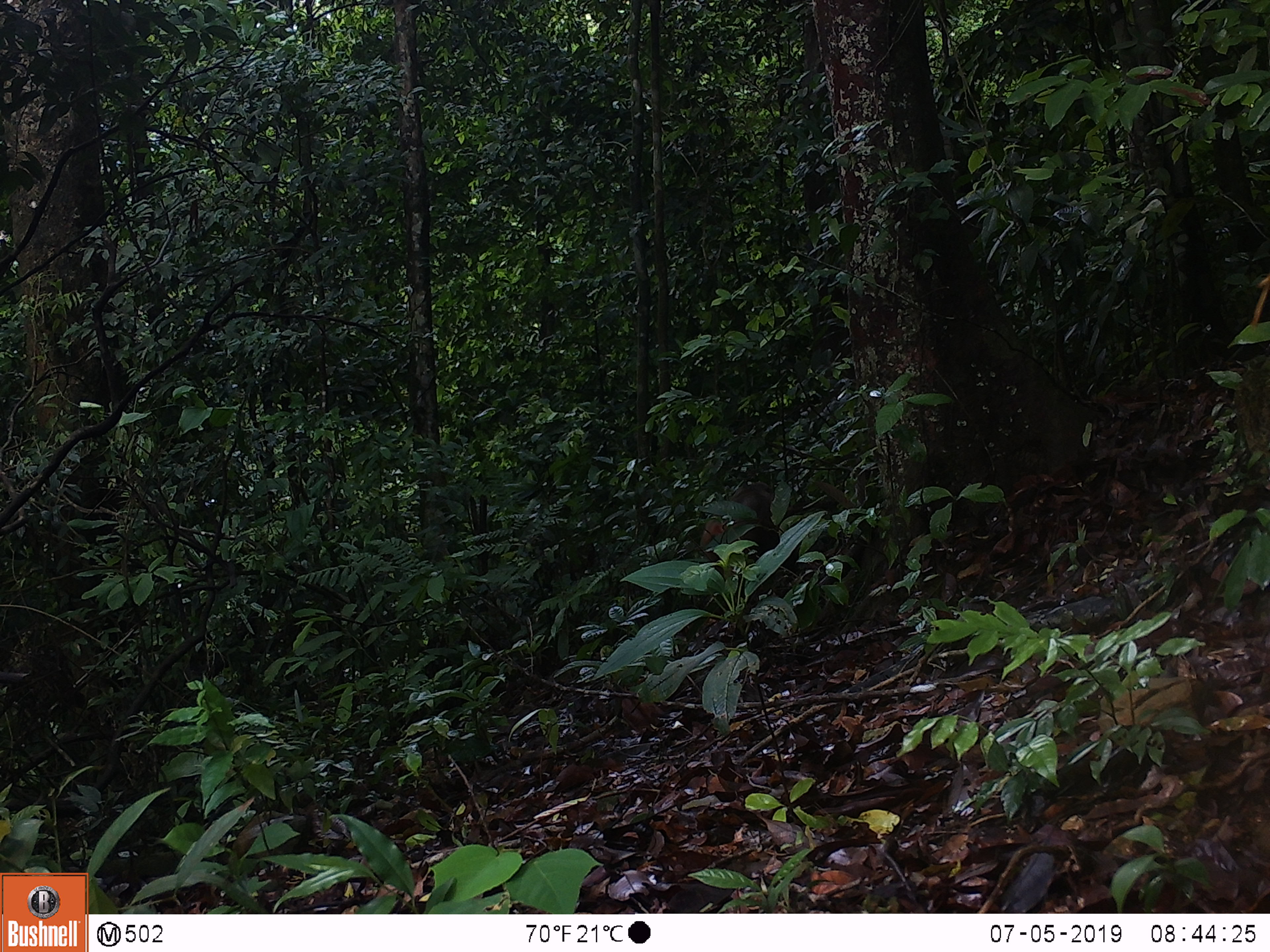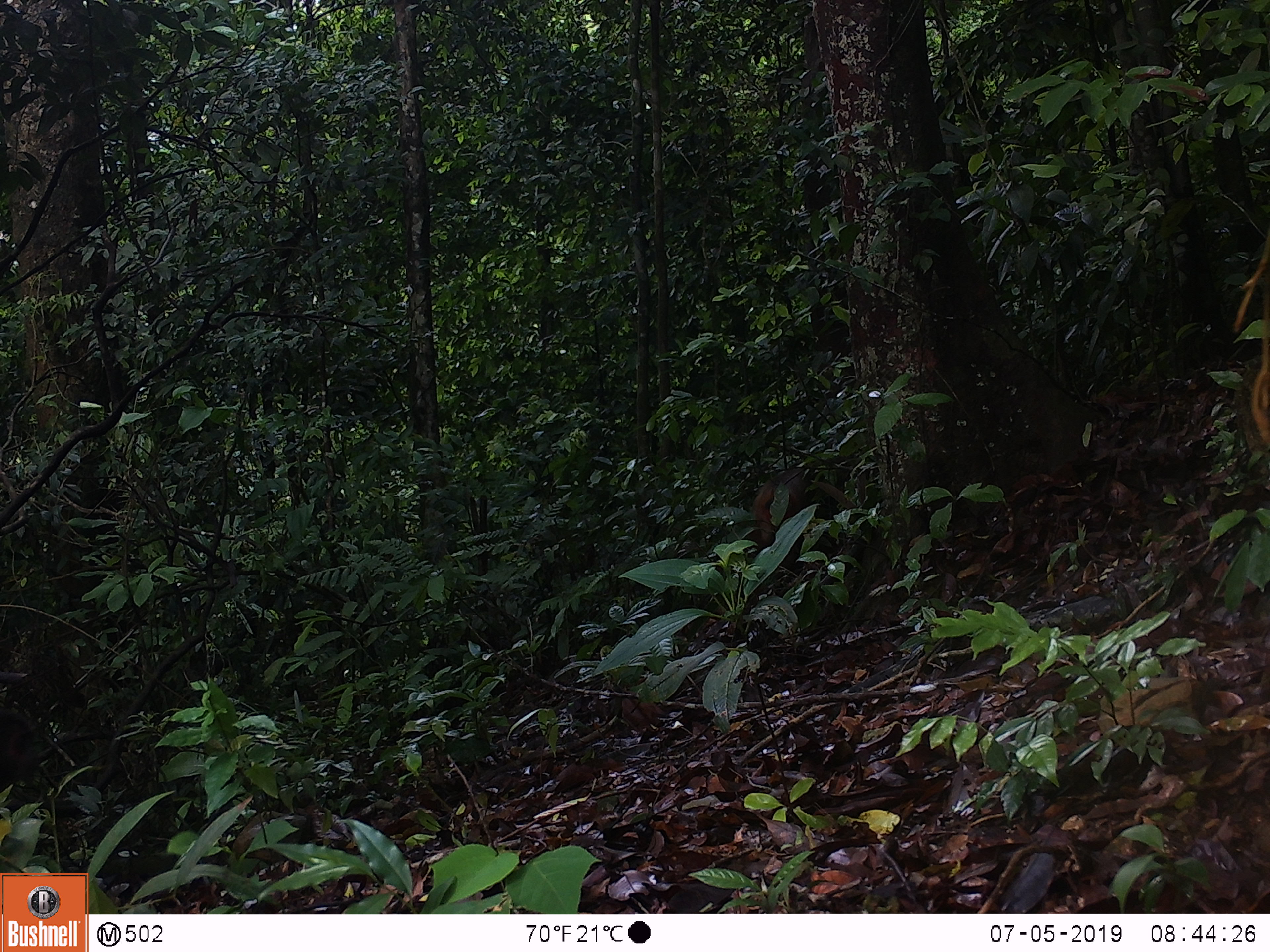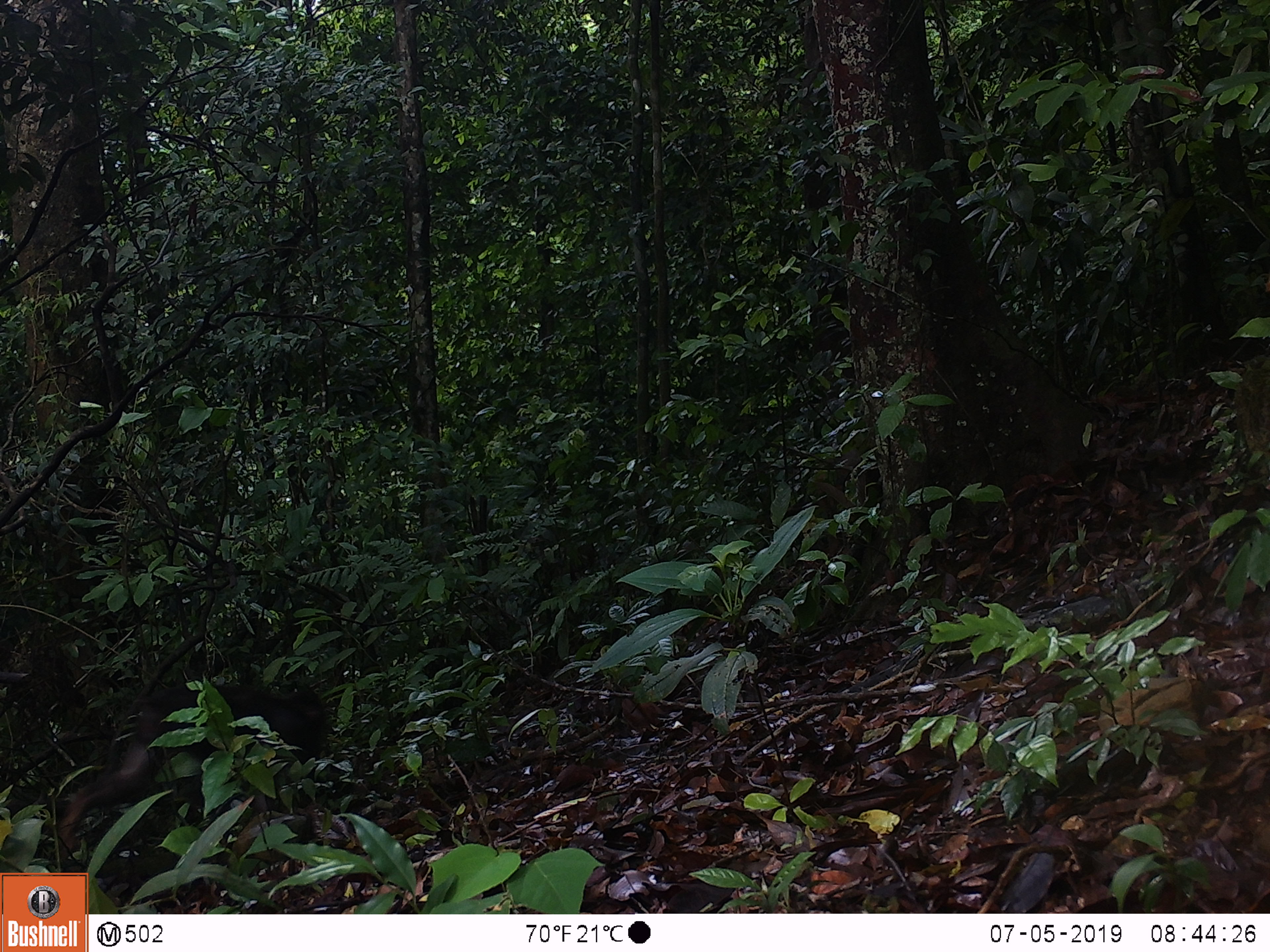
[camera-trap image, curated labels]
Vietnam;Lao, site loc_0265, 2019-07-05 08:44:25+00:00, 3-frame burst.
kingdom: Animalia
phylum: Chordata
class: Mammalia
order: Primates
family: Cercopithecidae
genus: Macaca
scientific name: Macaca arctoides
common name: stump-tailed macaque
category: stump tailed macaque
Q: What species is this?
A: Stump tailed macaque (stump-tailed macaque) (Macaca arctoides).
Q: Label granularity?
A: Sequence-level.